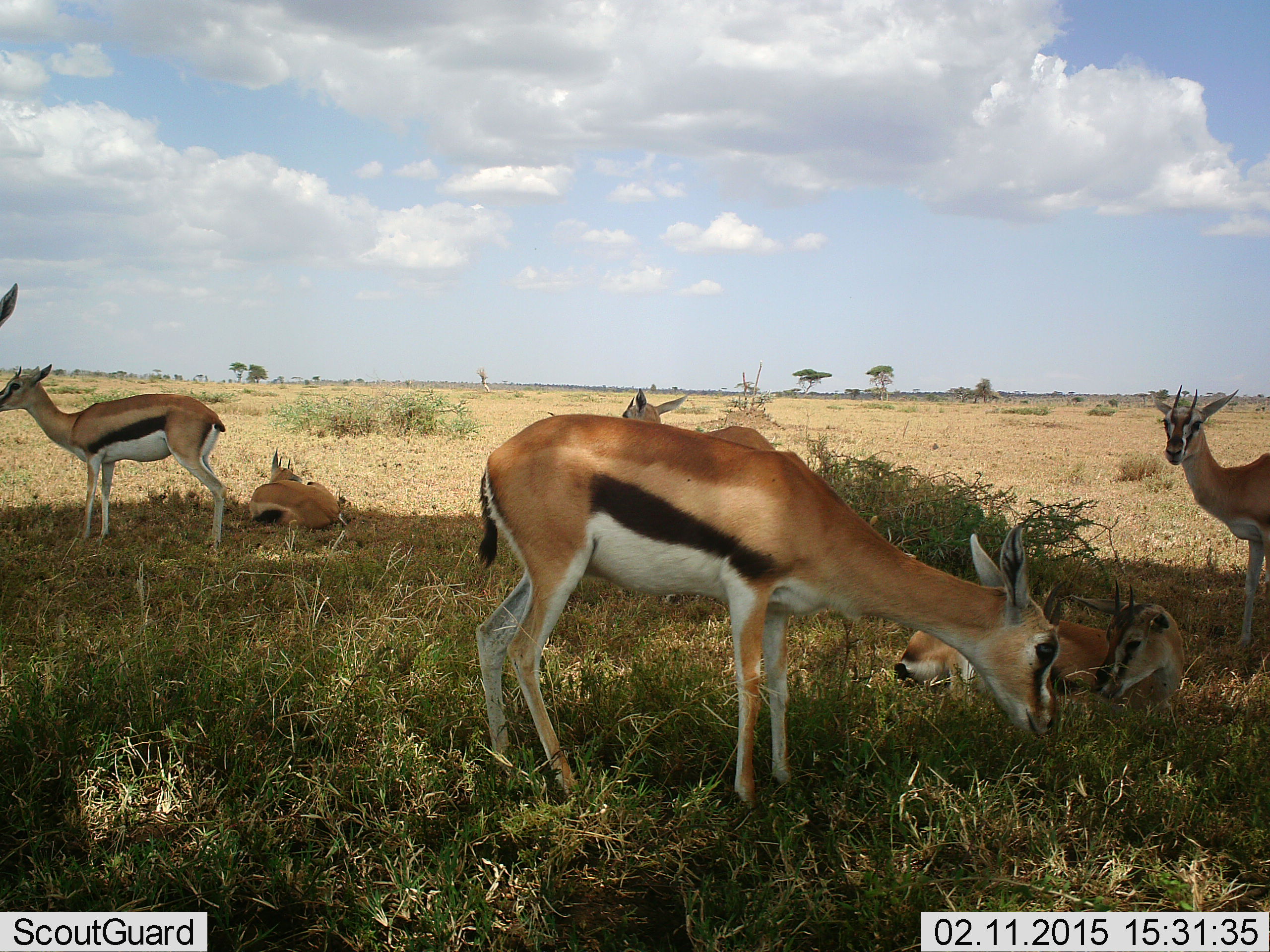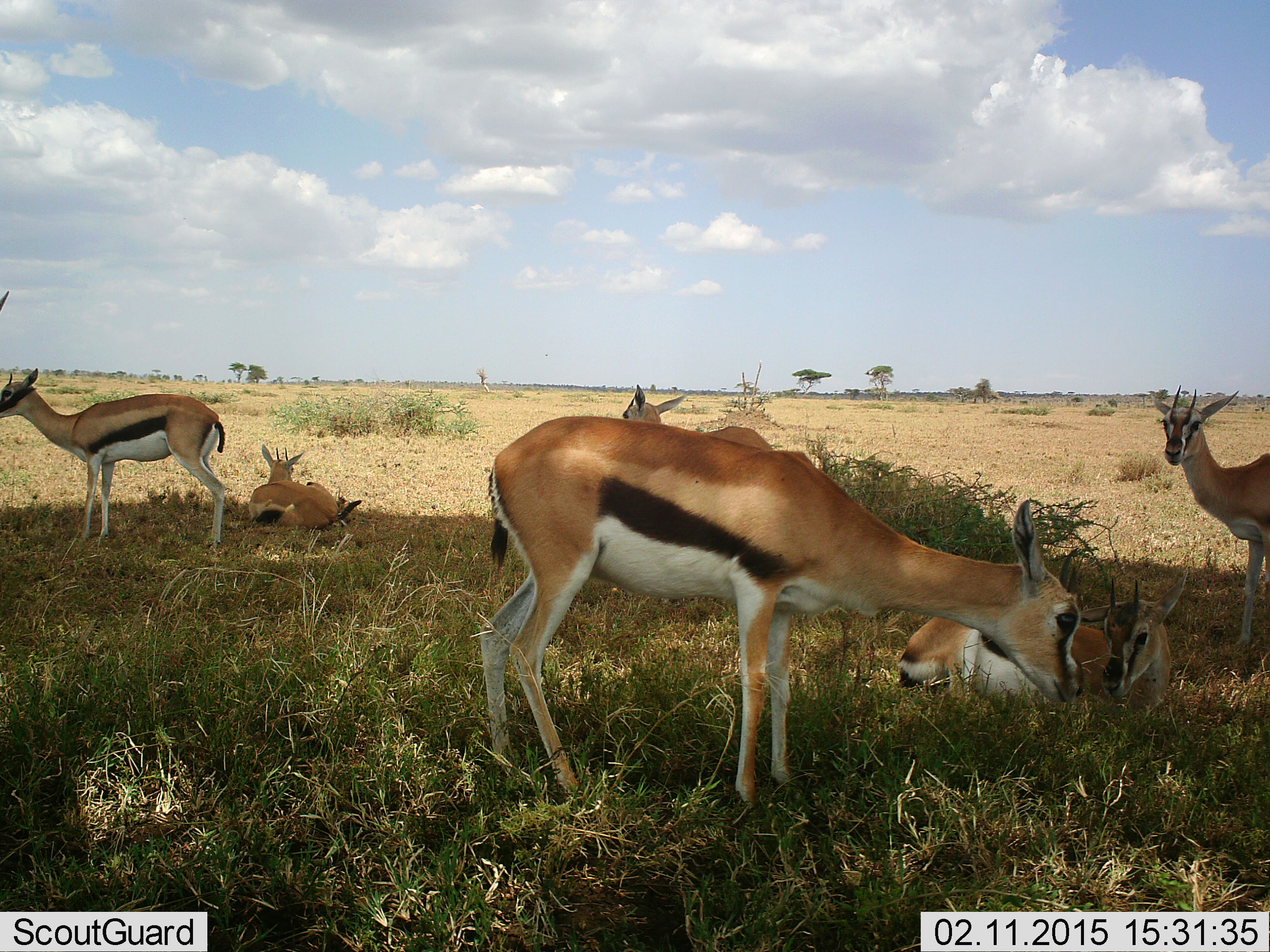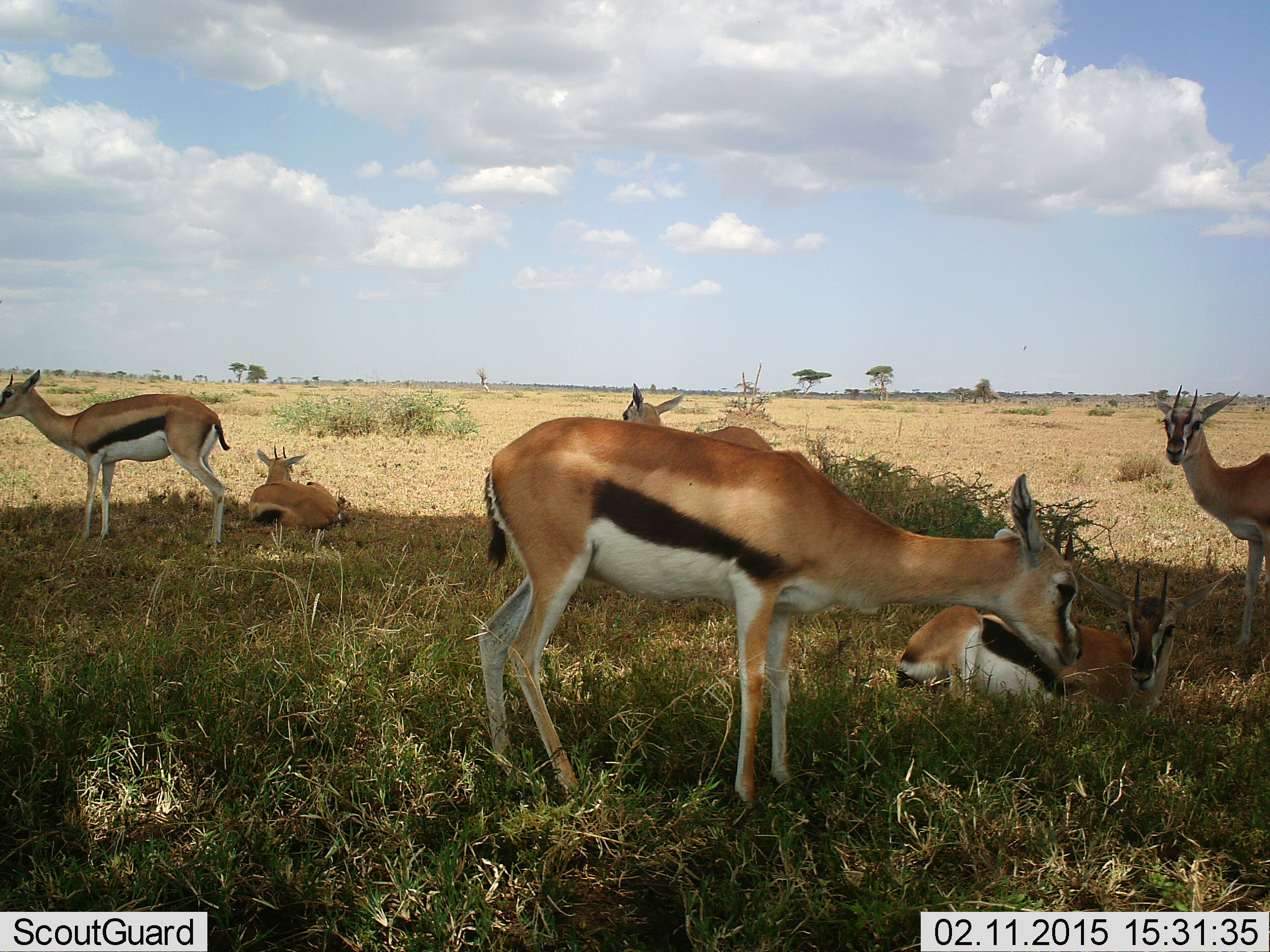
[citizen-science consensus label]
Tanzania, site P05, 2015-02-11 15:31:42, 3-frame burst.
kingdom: Animalia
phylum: Chordata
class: Mammalia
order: Artiodactyla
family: Bovidae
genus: Eudorcas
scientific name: Eudorcas thomsonii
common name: thomson's gazelle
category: gazellethomsons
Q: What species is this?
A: Gazellethomsons (thomson's gazelle) (Eudorcas thomsonii).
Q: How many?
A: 7.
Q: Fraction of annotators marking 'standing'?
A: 80%.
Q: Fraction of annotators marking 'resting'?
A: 90%.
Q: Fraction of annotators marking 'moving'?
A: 0%.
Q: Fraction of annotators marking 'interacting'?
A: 0%.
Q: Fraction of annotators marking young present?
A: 0%.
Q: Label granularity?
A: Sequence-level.